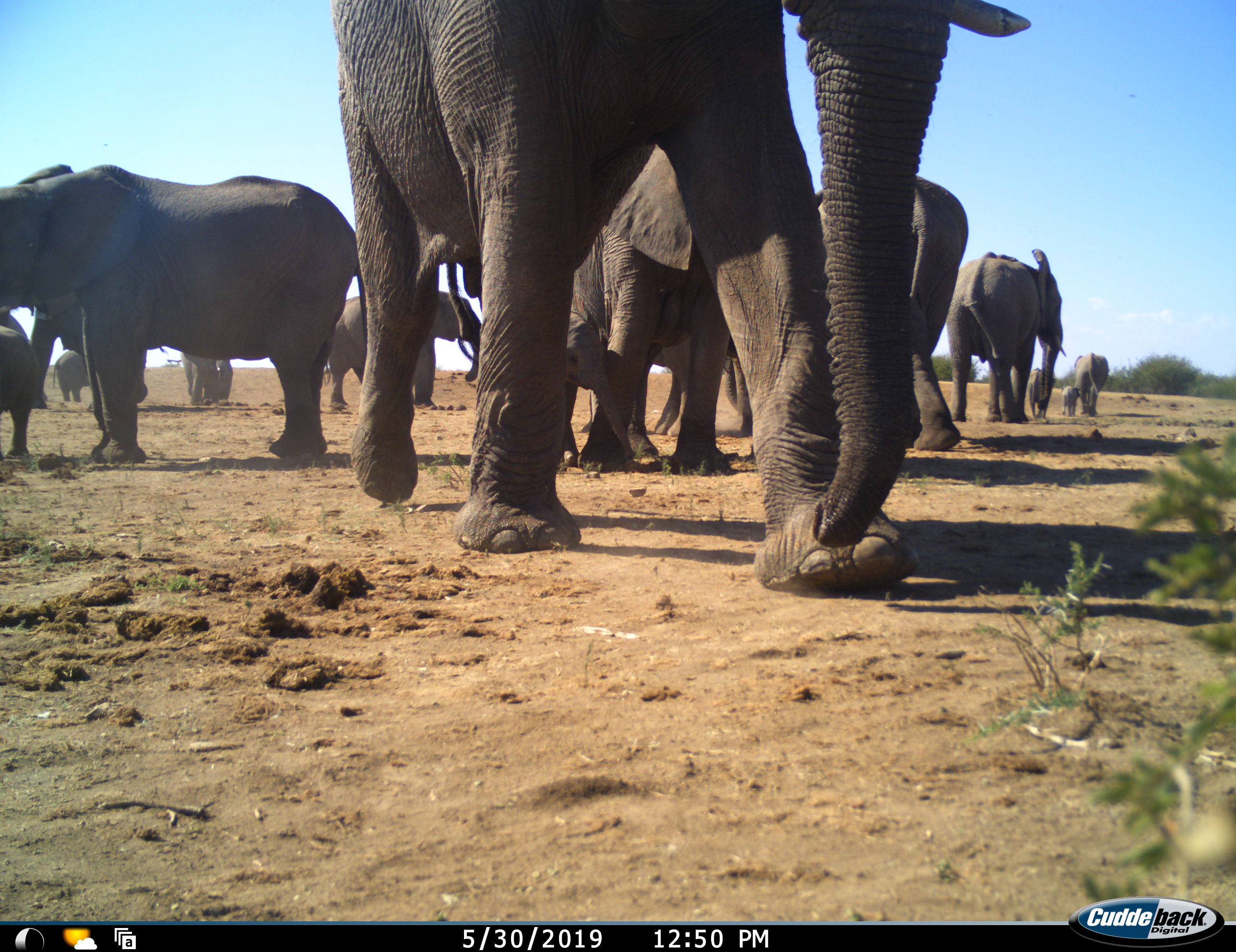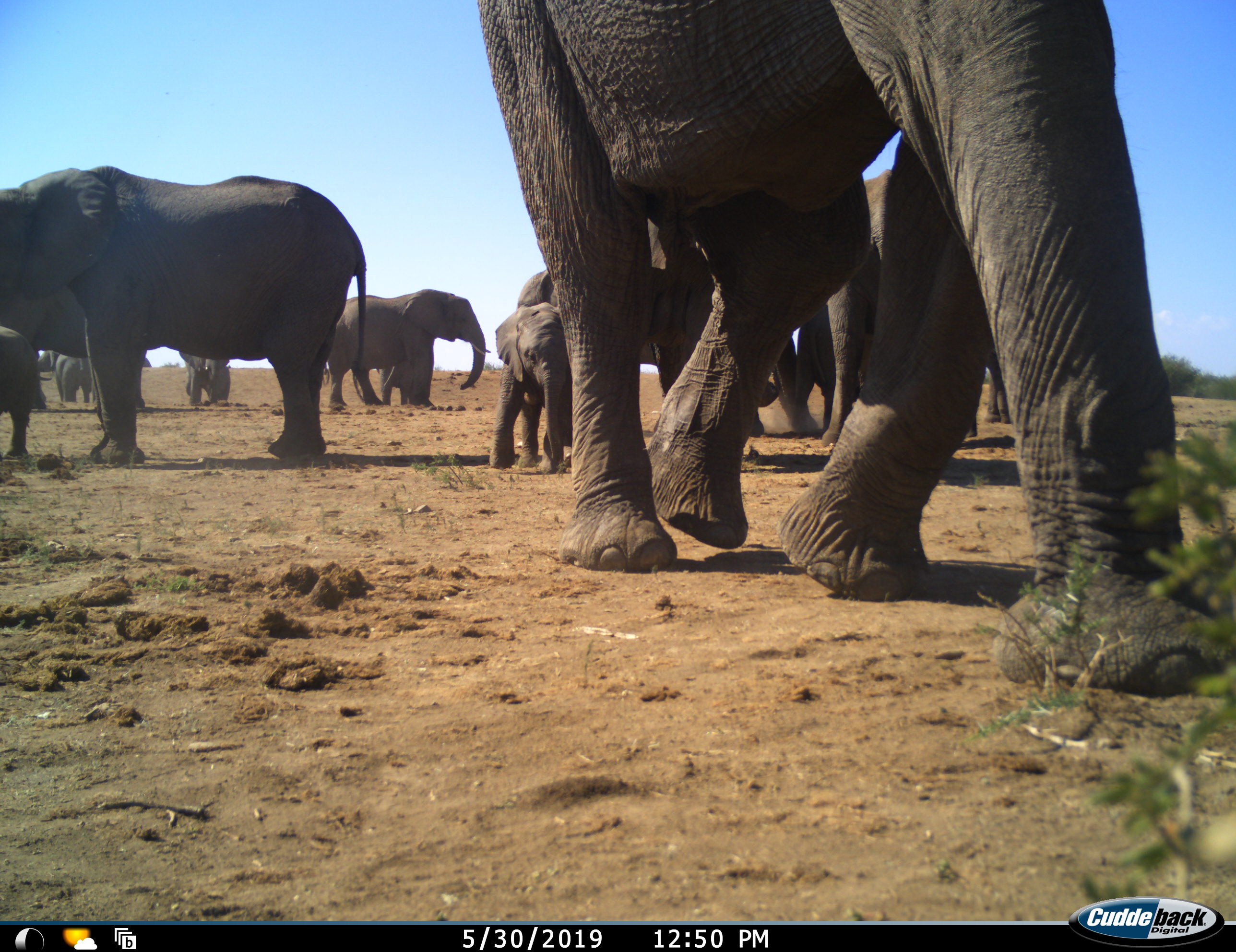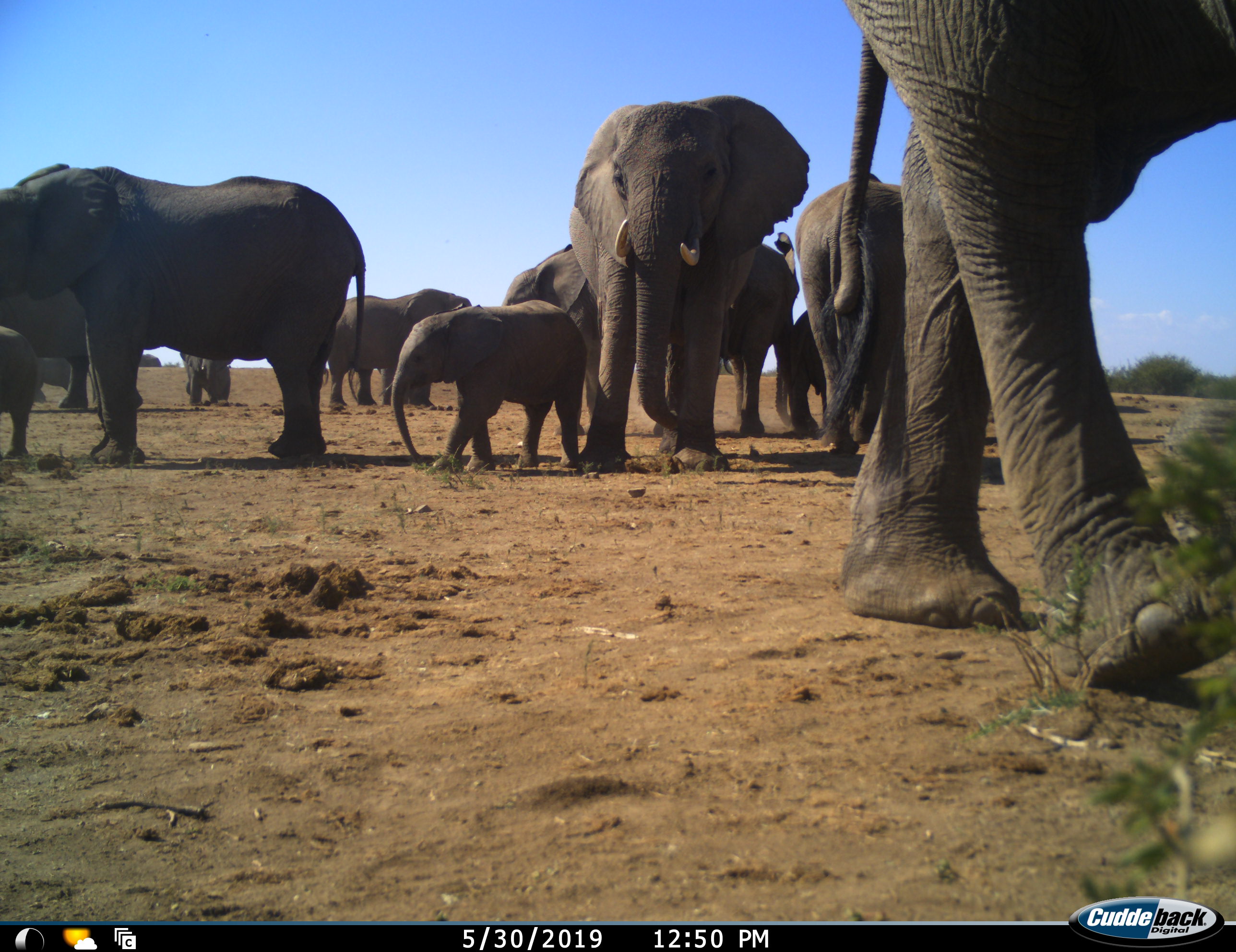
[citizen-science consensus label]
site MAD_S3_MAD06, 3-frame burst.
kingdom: Animalia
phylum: Chordata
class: Mammalia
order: Proboscidea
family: Elephantidae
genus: Loxodonta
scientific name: Loxodonta africana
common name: african bush elephant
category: elephant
Elephant (african bush elephant) (Loxodonta africana), count 11-50. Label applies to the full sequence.